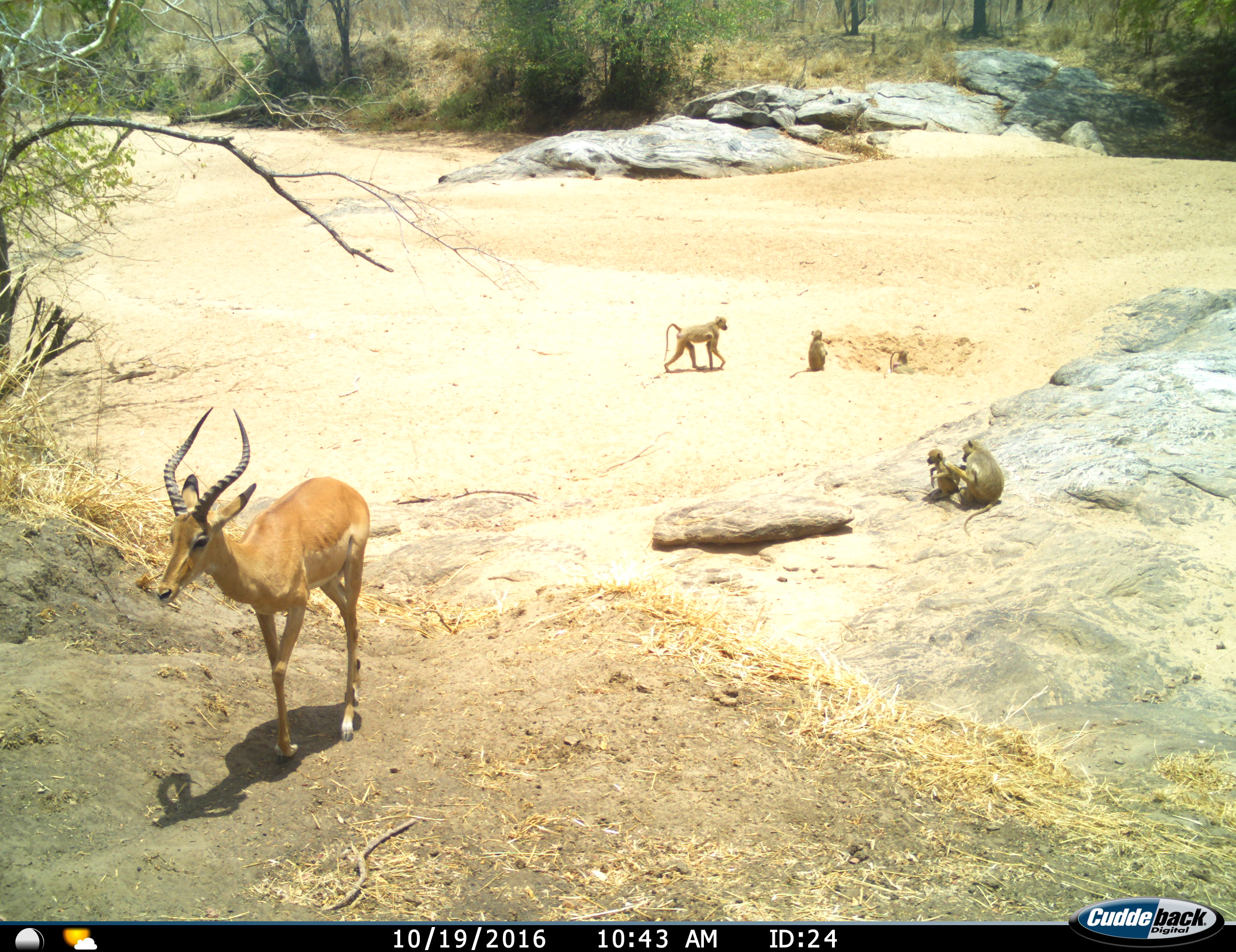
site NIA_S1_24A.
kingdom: Animalia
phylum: Chordata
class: Mammalia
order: Primates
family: Cercopithecidae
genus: Papio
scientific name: Papio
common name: baboon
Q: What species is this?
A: Baboon (Papio).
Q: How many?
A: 5.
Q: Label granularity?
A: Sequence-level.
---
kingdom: Animalia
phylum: Chordata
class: Mammalia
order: Artiodactyla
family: Bovidae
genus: Aepyceros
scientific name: Aepyceros melampus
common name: impala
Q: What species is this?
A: Impala (Aepyceros melampus).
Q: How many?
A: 1.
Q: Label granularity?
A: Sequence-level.